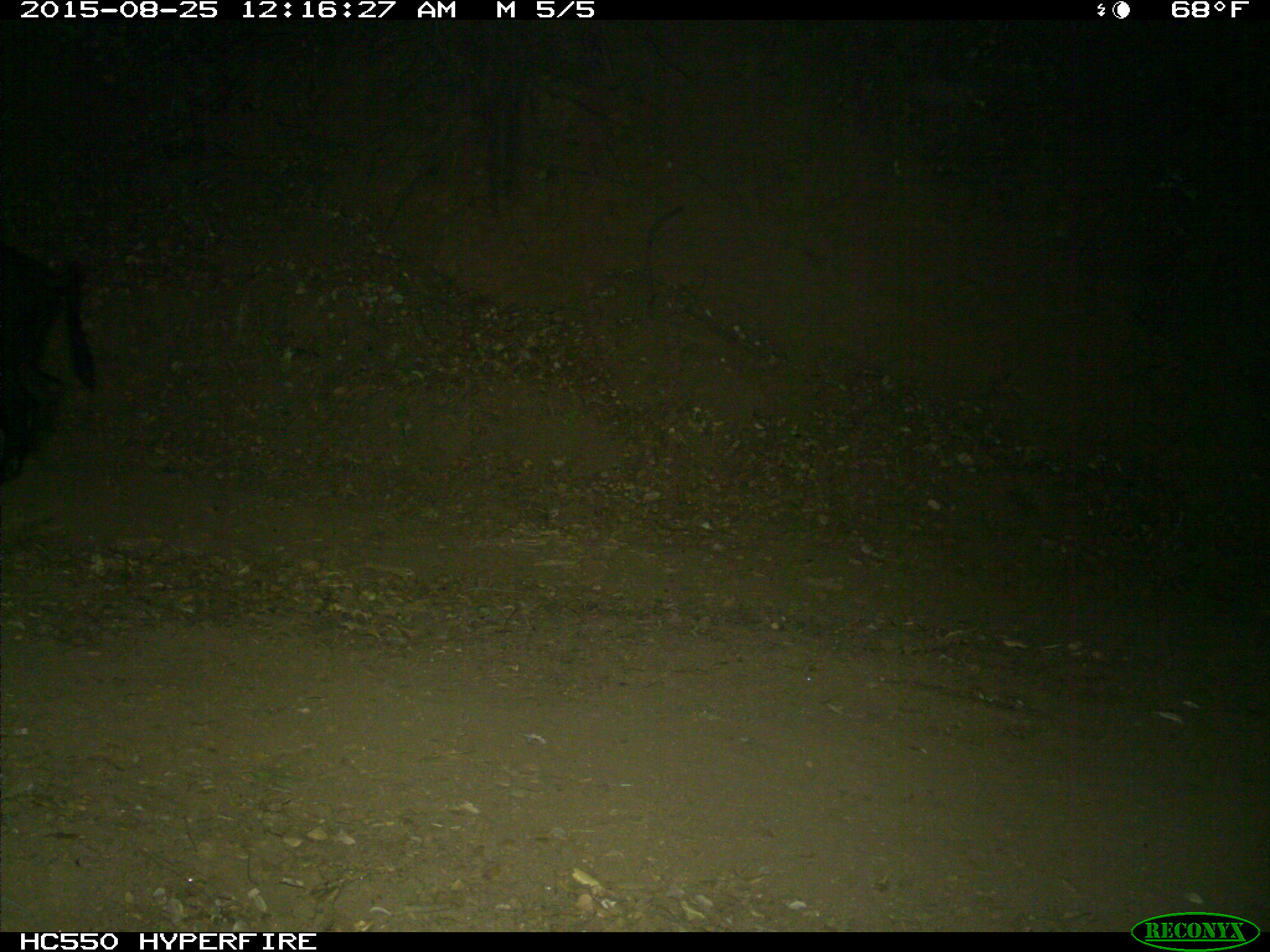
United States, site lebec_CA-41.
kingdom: Animalia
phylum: Chordata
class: Mammalia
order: Artiodactyla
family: Suidae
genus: Sus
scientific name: Sus scrofa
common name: wild boar